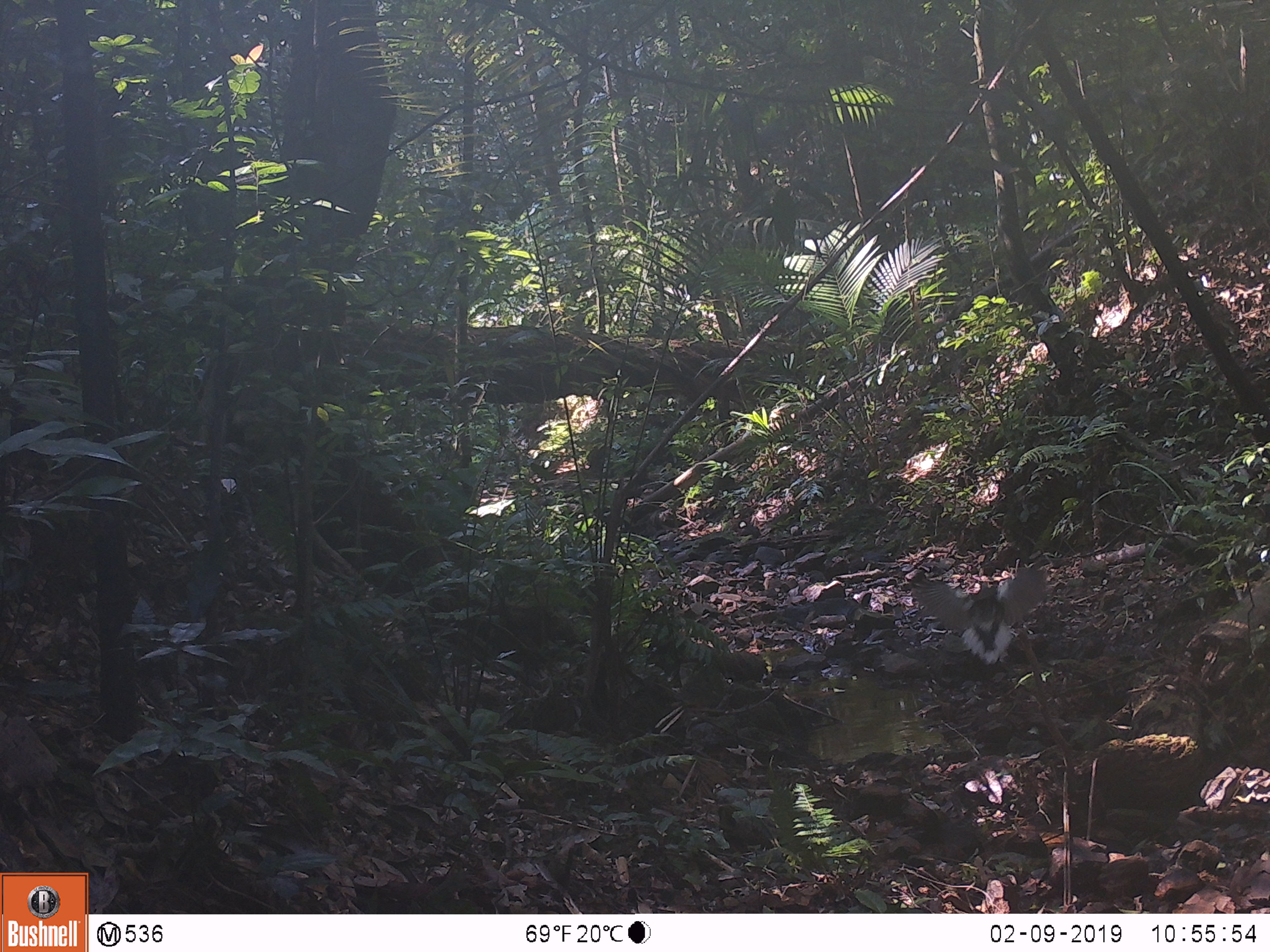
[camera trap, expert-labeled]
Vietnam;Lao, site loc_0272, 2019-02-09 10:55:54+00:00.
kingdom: Animalia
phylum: Chordata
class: Aves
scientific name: Aves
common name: bird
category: unidentified bird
Unidentified bird (bird) (Aves). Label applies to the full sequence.